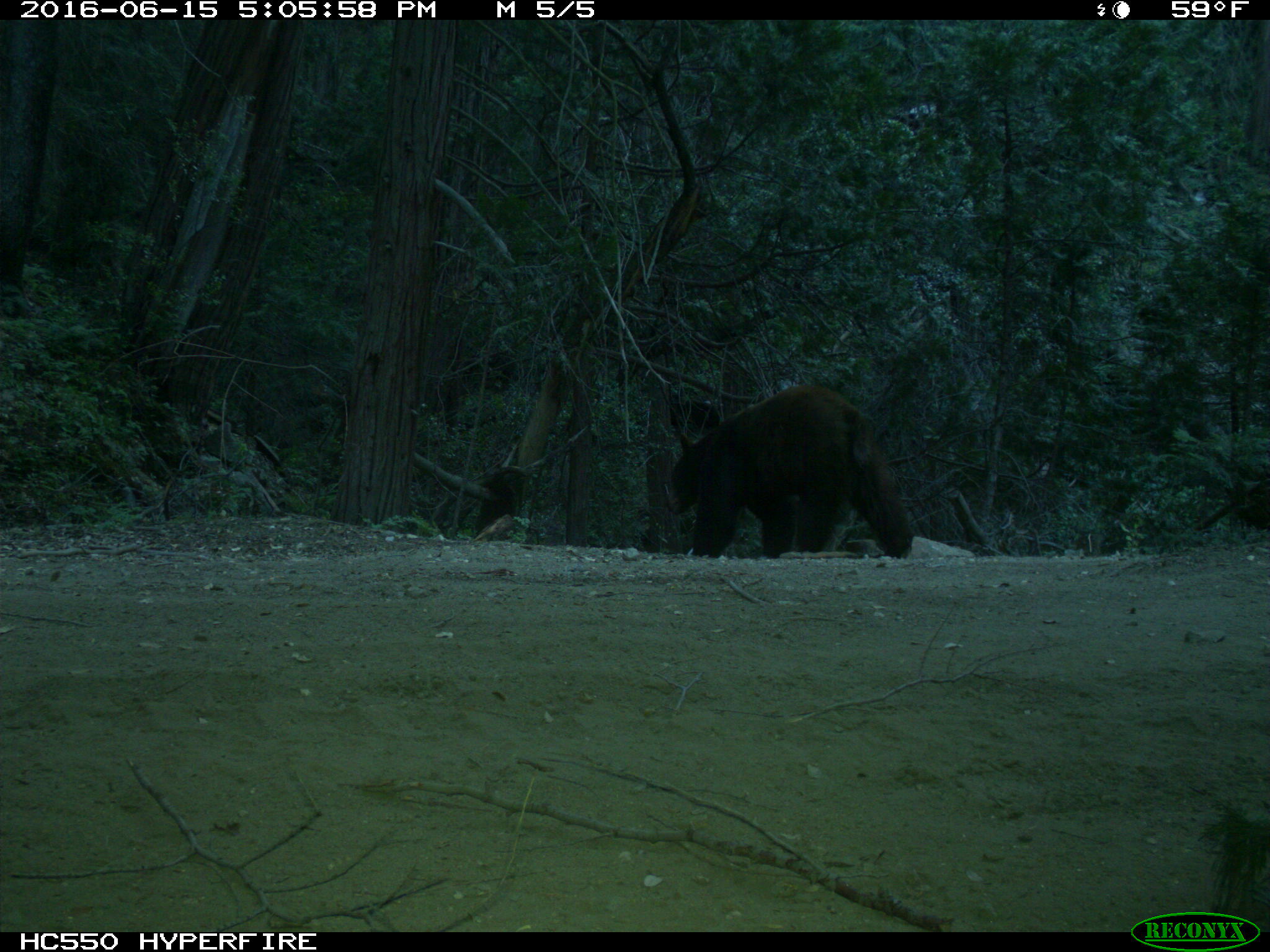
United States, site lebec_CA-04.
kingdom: Animalia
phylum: Chordata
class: Mammalia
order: Carnivora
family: Ursidae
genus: Ursus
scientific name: Ursus americanus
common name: american black bear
Ursus americanus (american black bear).